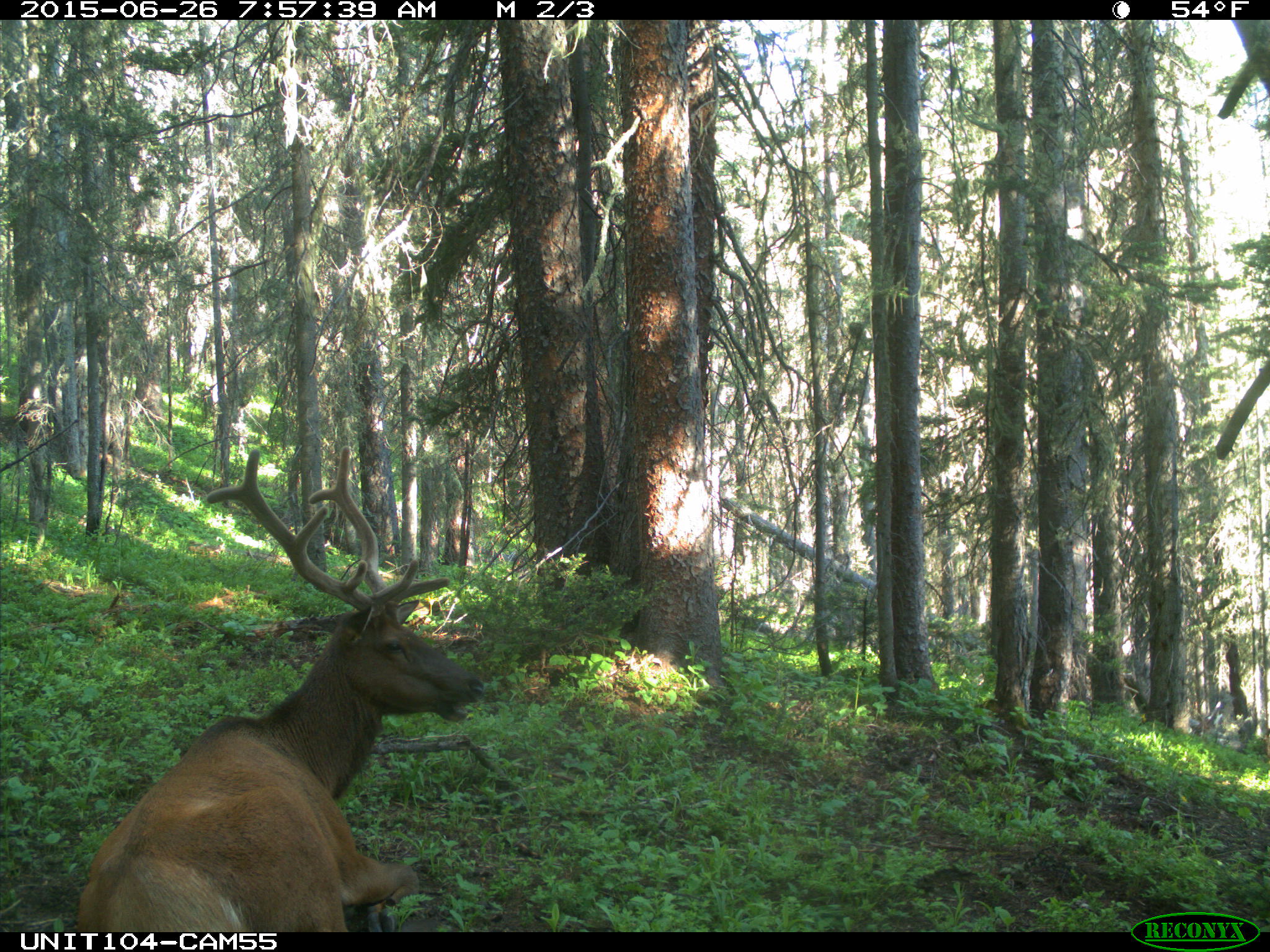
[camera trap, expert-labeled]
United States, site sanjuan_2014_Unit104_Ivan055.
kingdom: Animalia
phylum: Chordata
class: Mammalia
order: Artiodactyla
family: Cervidae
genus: Cervus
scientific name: Cervus elaphus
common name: red deer